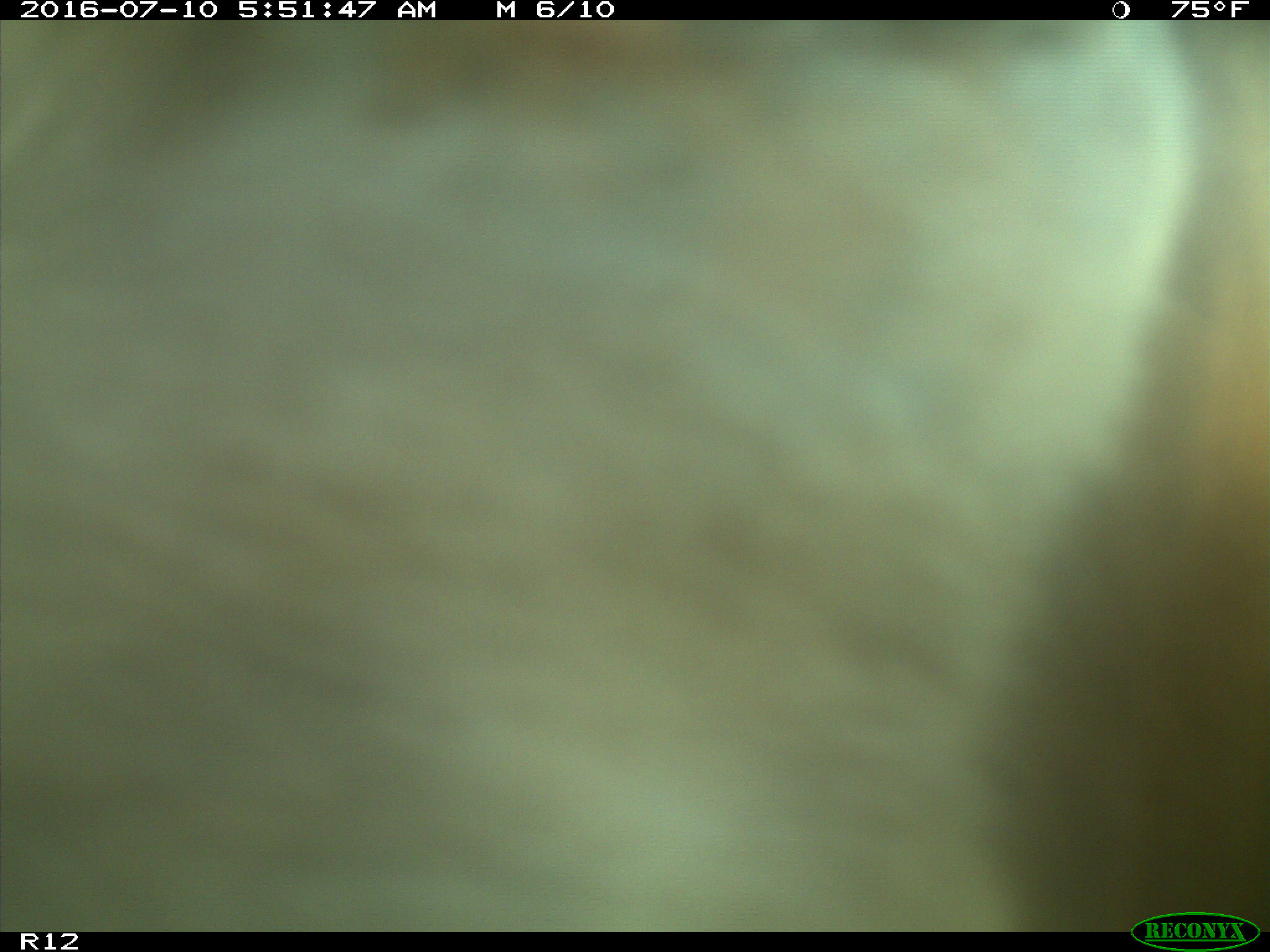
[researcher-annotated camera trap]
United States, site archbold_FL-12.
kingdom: Animalia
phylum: Chordata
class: Mammalia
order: Artiodactyla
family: Bovidae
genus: Bos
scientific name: Bos taurus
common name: domestic cow